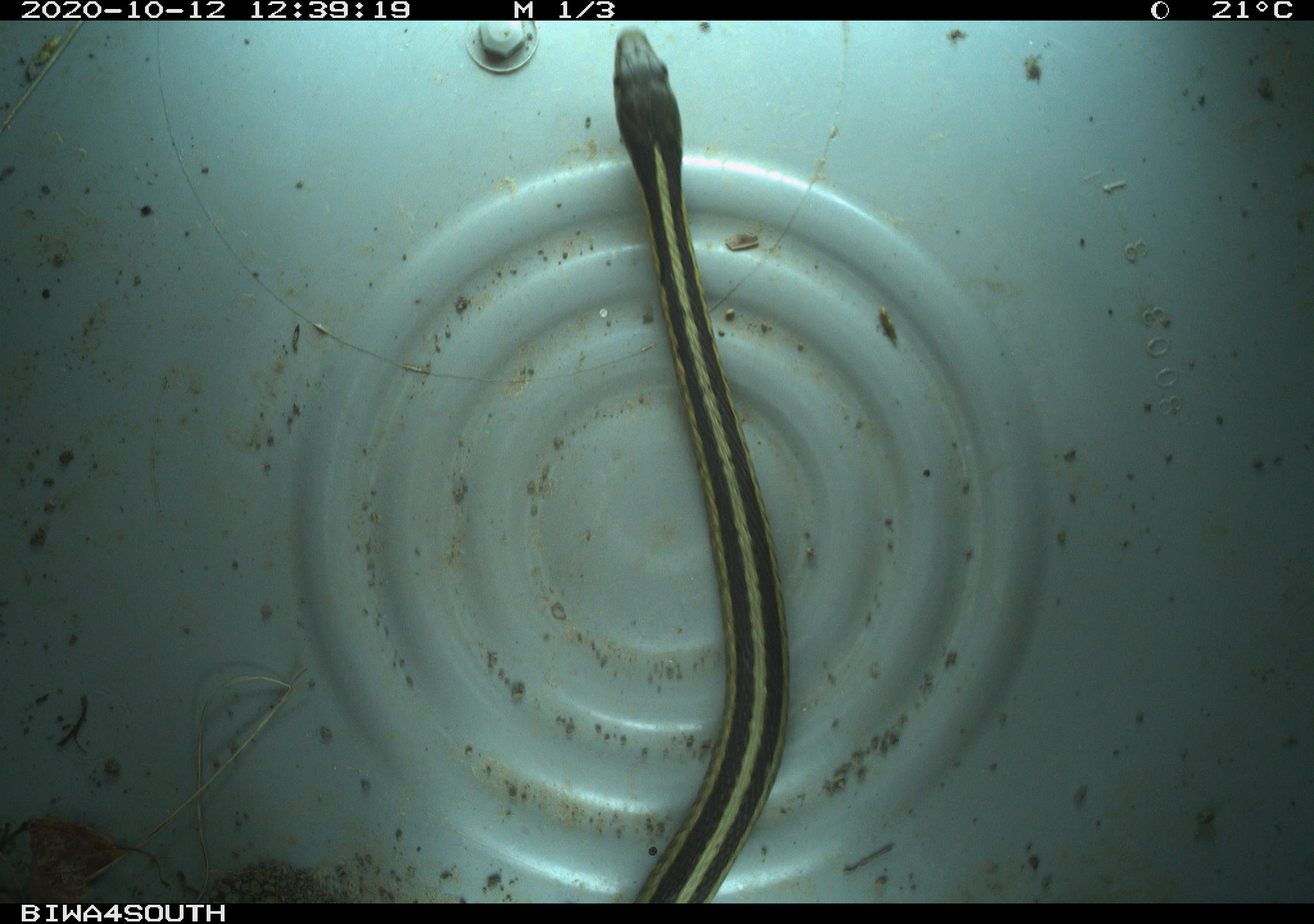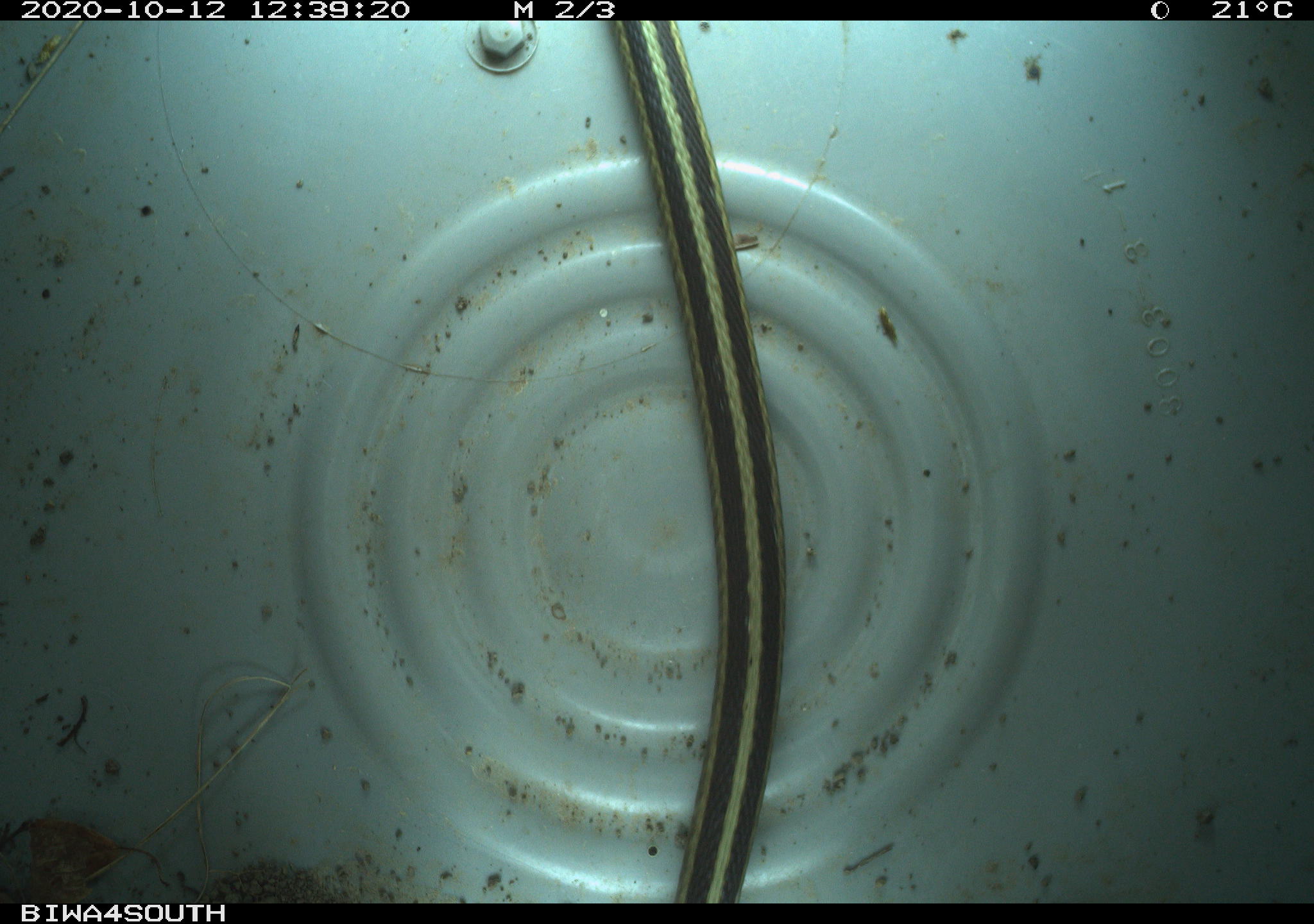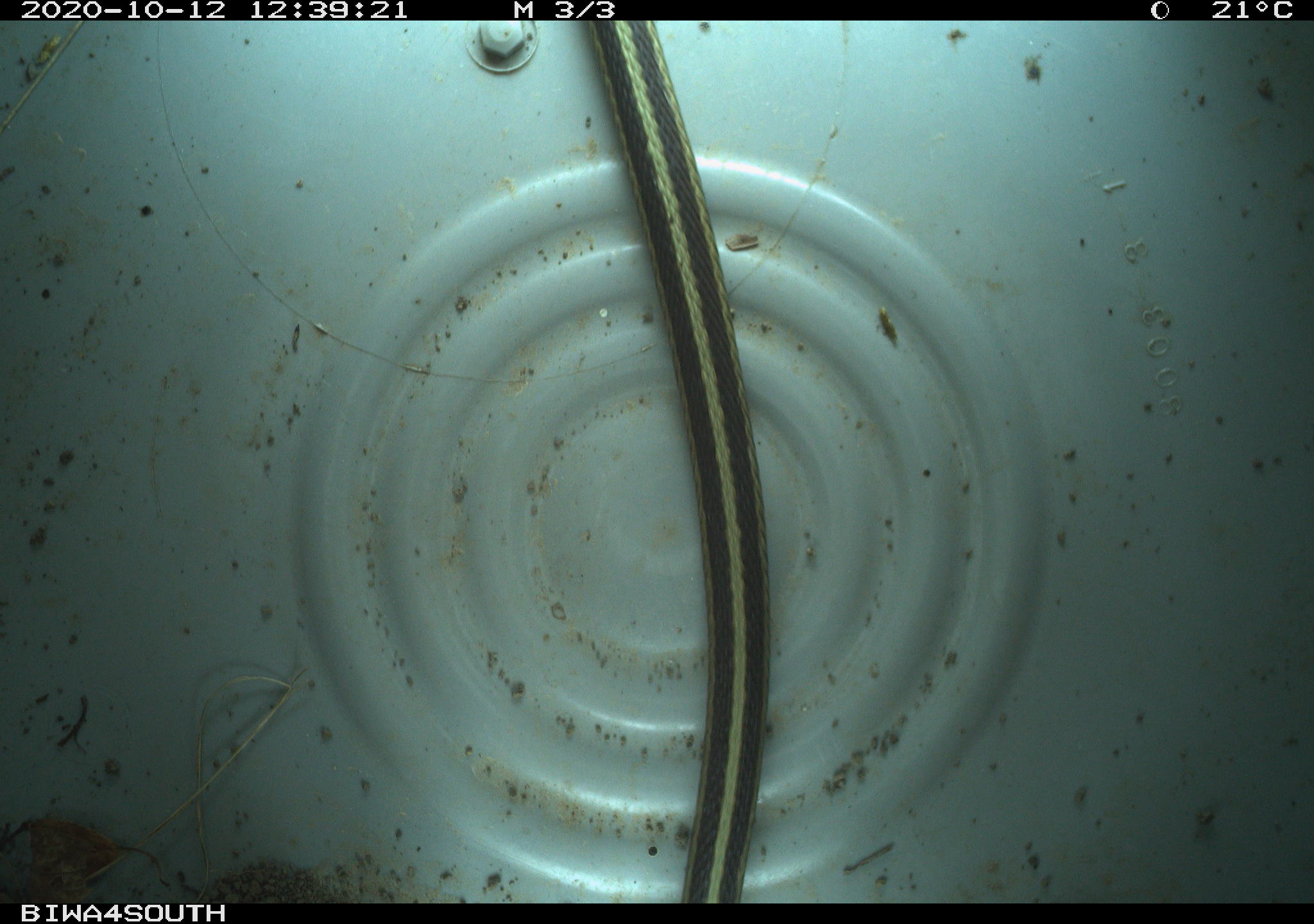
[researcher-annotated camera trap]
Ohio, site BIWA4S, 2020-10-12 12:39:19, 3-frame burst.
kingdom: Animalia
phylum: Chordata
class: Reptilia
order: Squamata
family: Colubridae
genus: Thamnophis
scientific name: Thamnophis sirtalis sirtalis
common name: eastern gartersnake